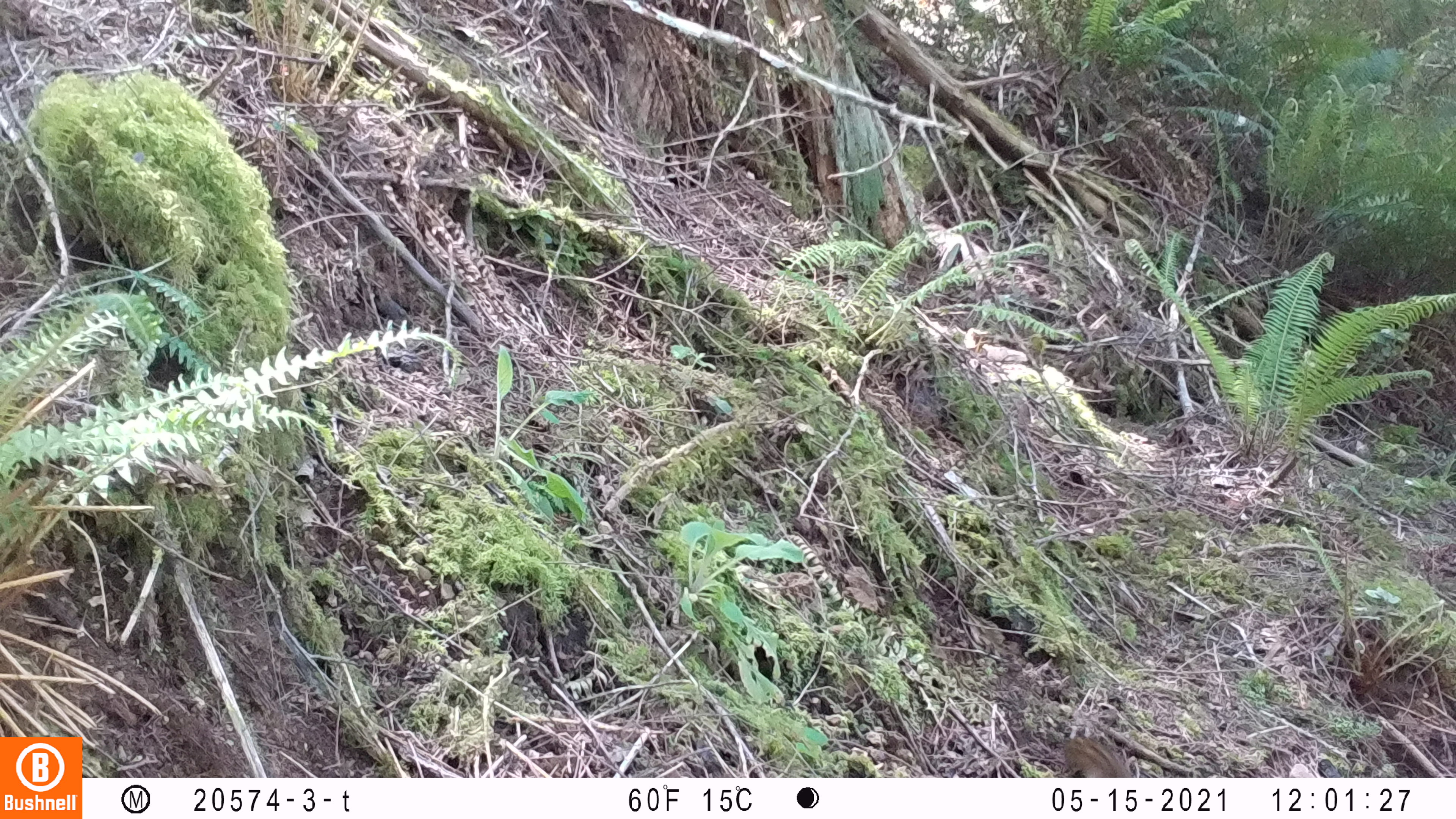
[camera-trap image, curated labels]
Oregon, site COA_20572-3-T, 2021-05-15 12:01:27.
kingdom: Animalia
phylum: Chordata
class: Mammalia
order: Rodentia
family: Sciuridae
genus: Neotamias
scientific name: Neotamias townsendii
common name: townsend's chipmunk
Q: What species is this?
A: Townsend's chipmunk (Neotamias townsendii).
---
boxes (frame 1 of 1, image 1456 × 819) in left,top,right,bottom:
townsend's chipmunk: 1047,729,1139,774